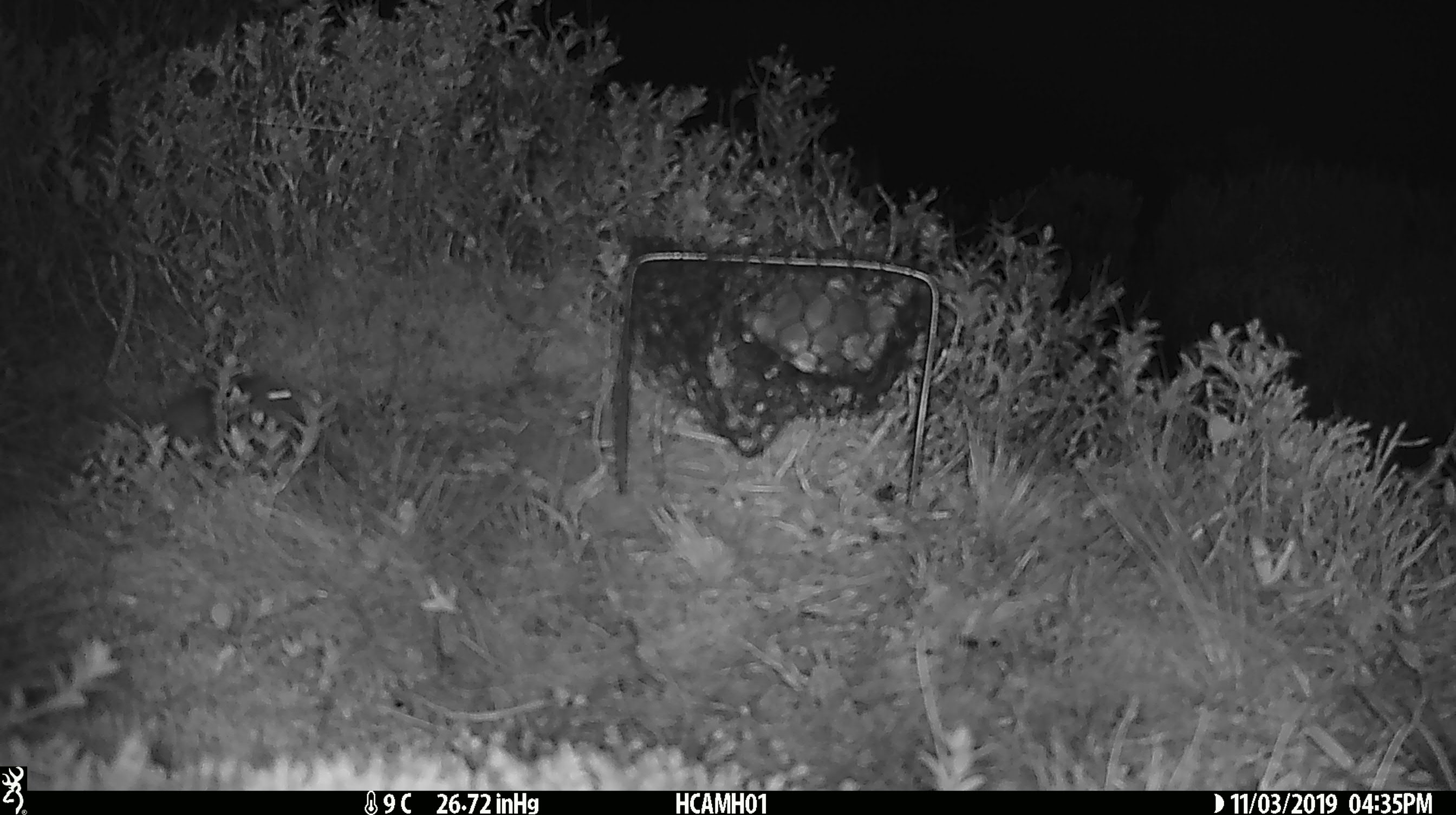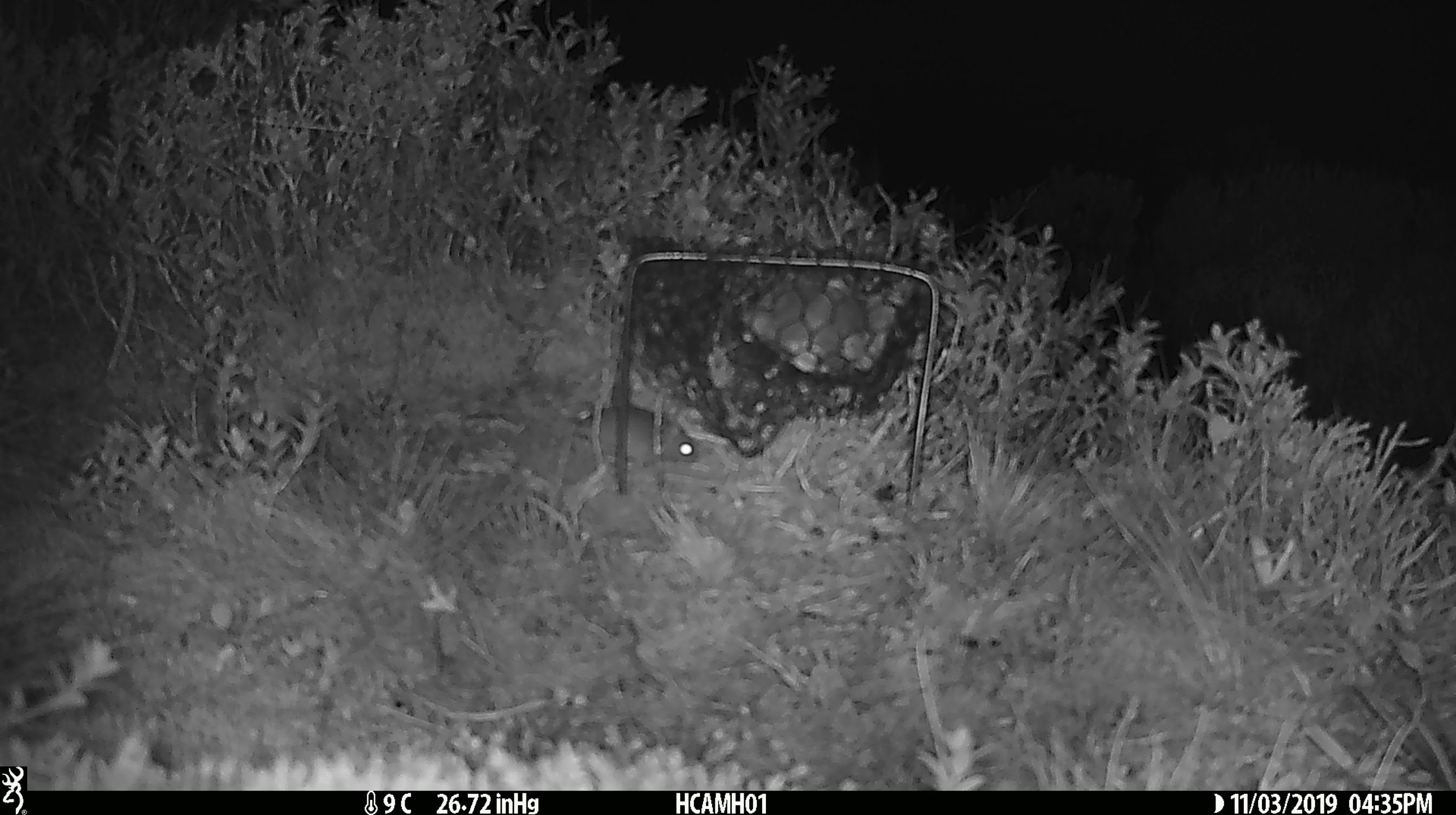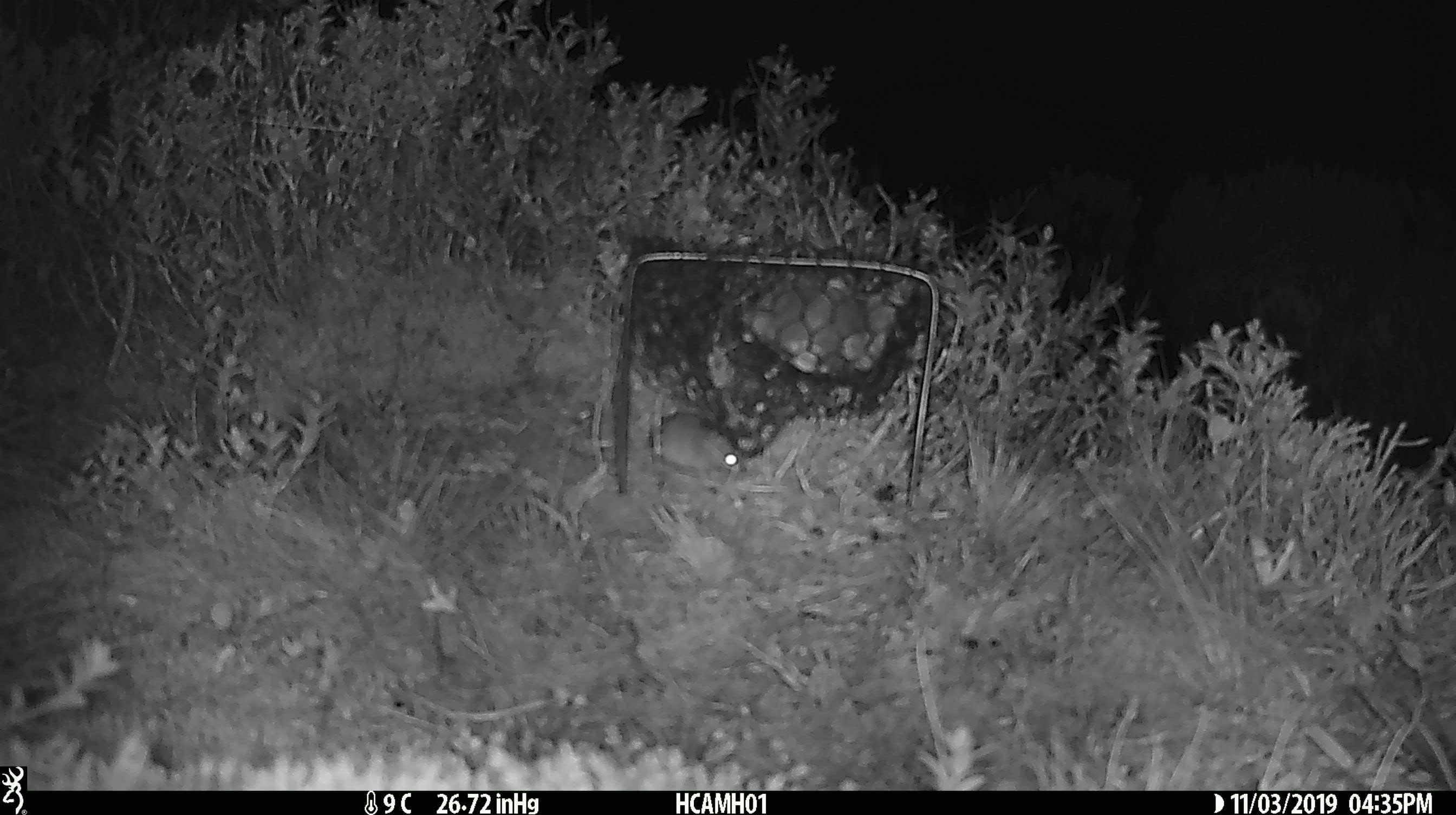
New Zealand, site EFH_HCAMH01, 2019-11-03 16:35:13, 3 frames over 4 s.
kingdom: Animalia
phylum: Chordata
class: Mammalia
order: Rodentia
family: Muridae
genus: Mus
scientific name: Mus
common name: mouse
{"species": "mouse (Mus)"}